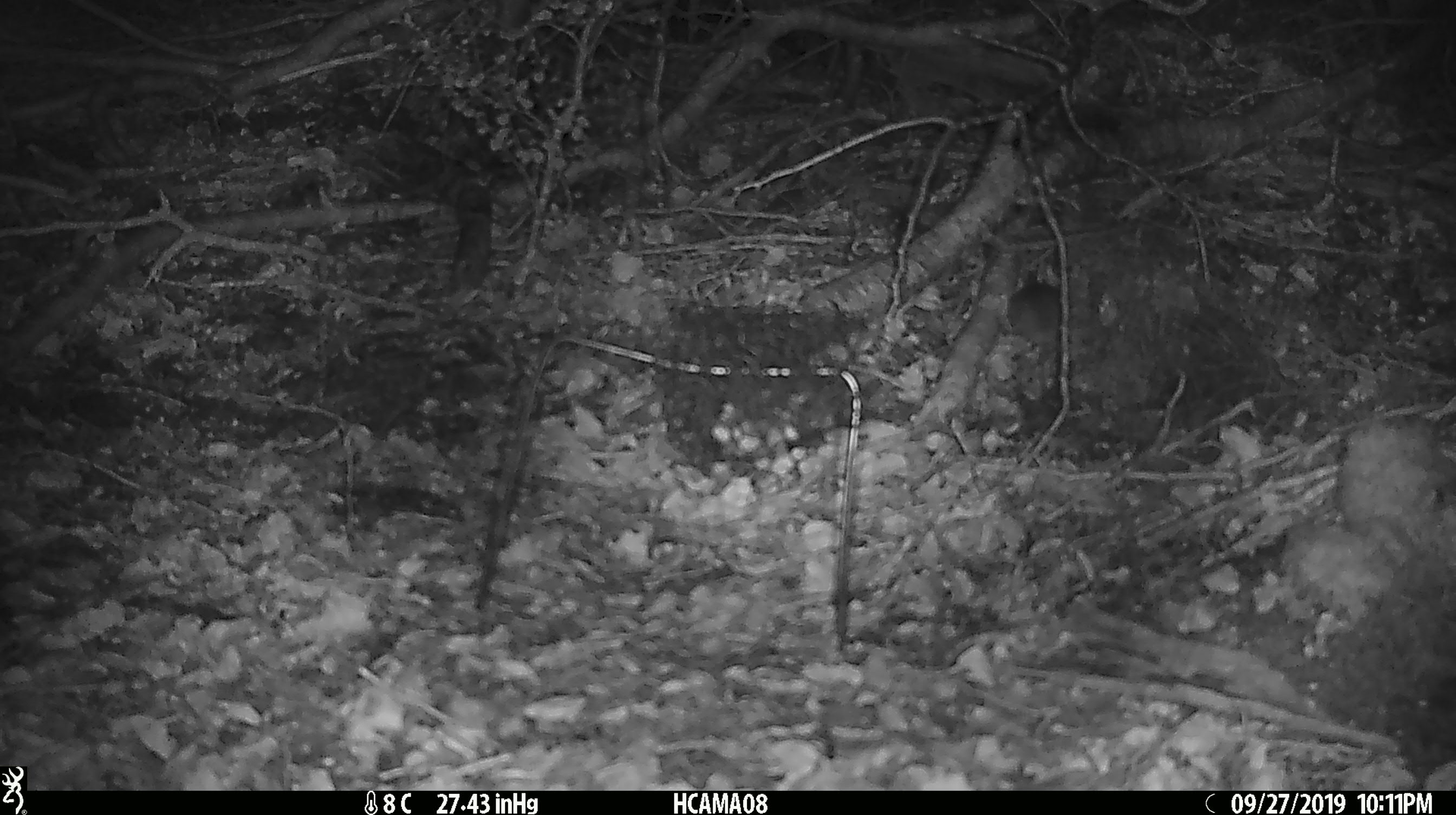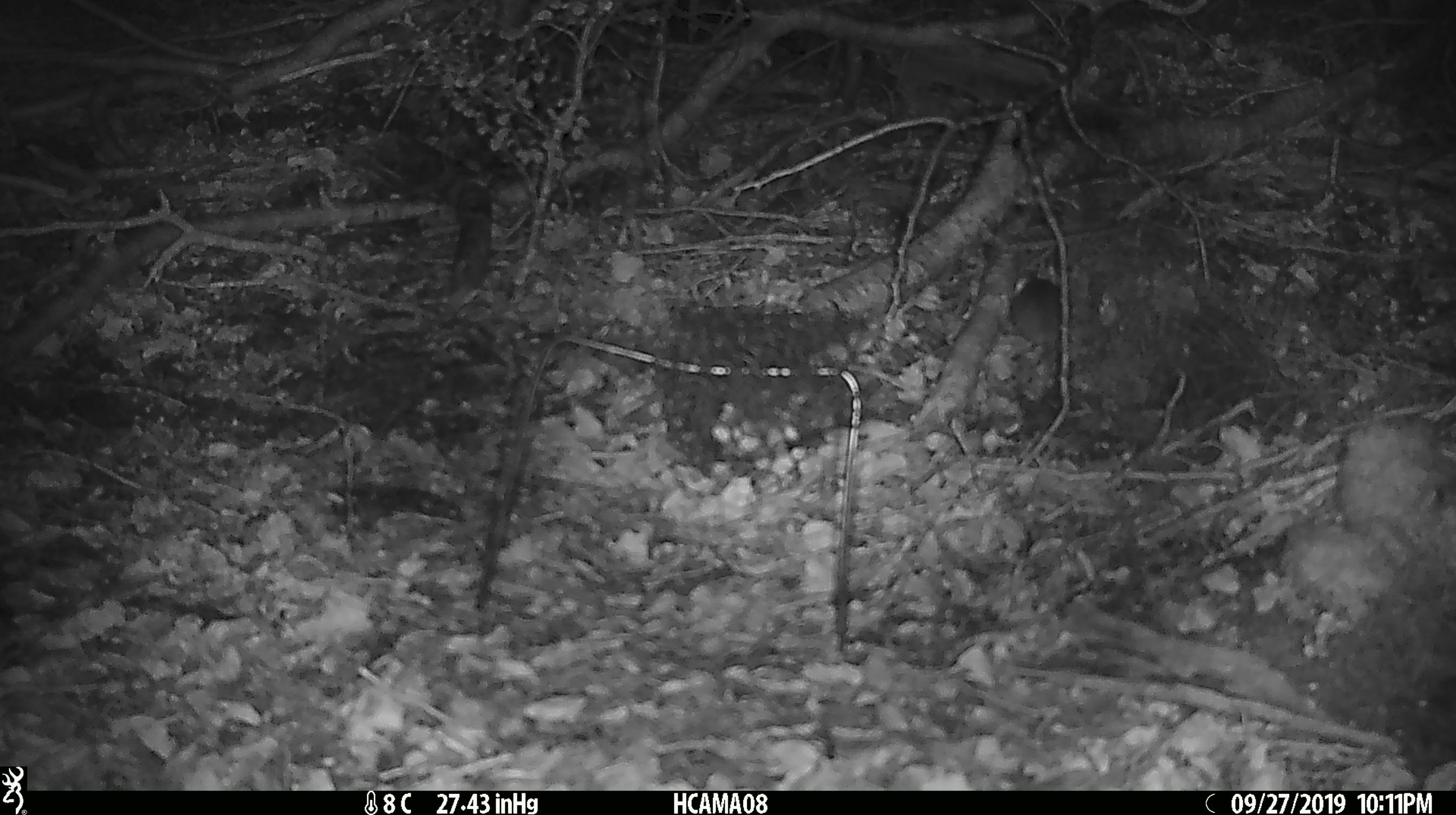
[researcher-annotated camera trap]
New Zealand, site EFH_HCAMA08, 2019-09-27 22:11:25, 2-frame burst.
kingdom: Animalia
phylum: Chordata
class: Mammalia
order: Rodentia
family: Muridae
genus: Mus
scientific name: Mus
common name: mouse